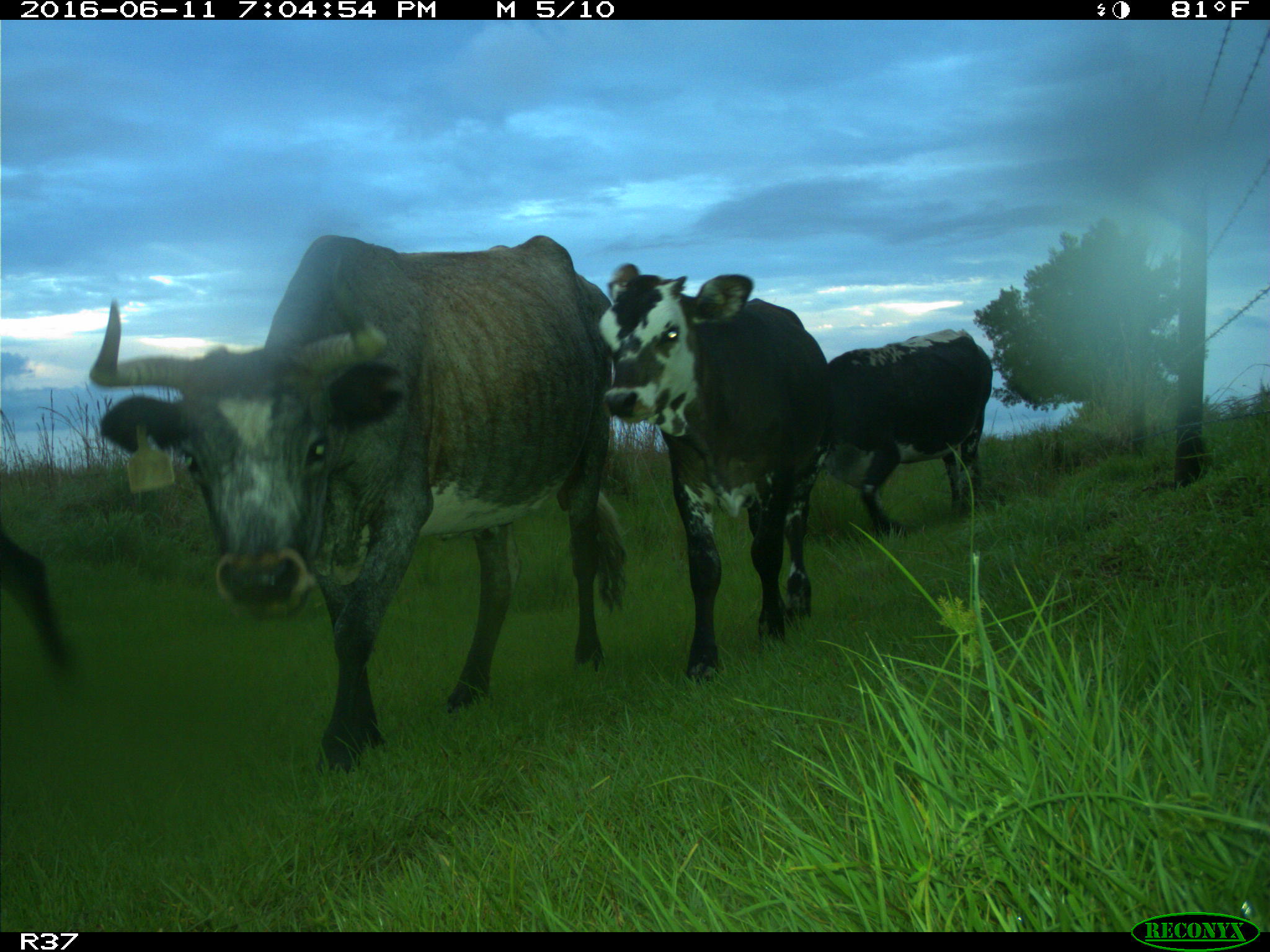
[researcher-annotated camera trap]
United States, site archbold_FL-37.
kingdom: Animalia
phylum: Chordata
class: Mammalia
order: Artiodactyla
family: Bovidae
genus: Bos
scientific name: Bos taurus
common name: domestic cow